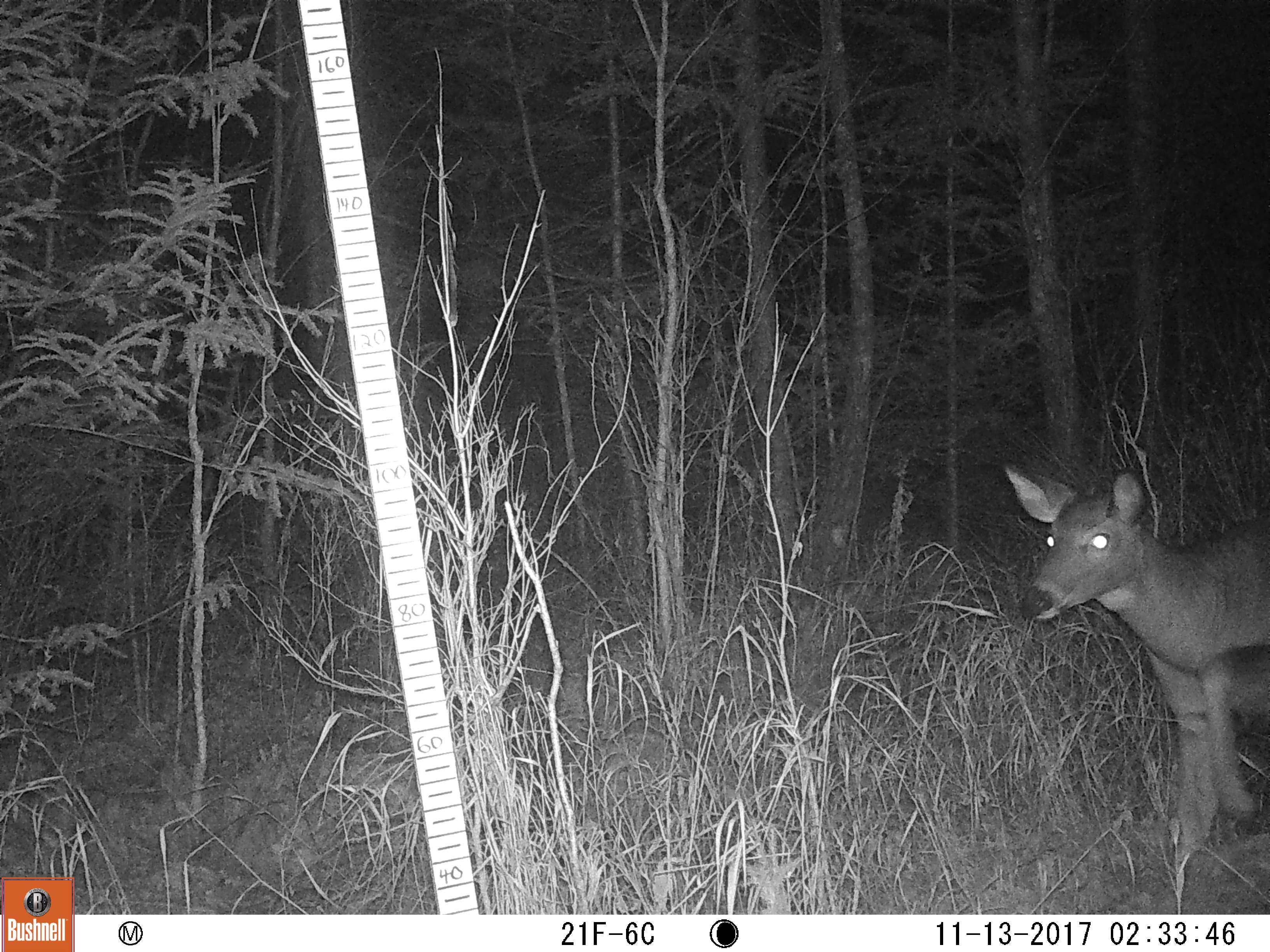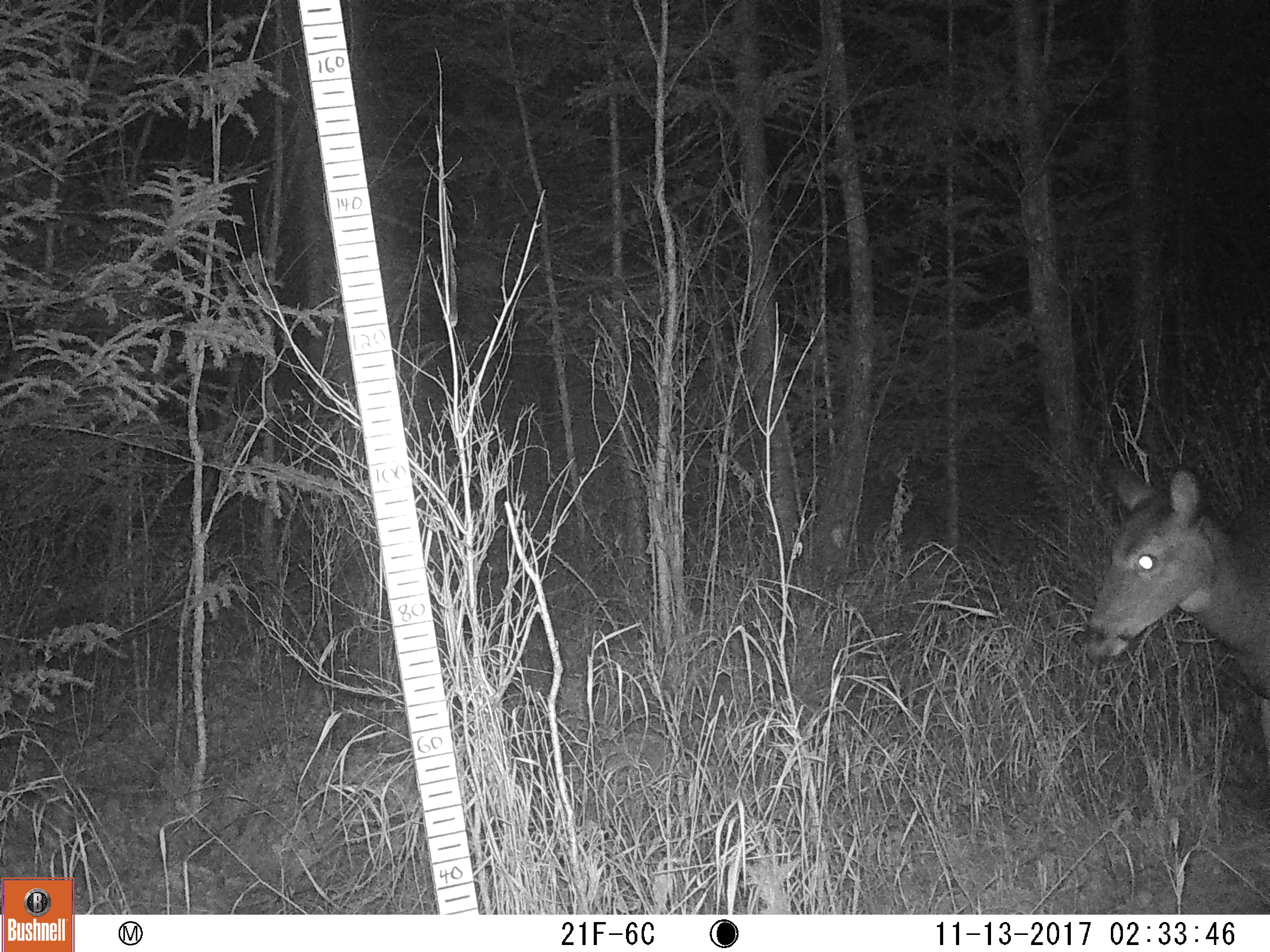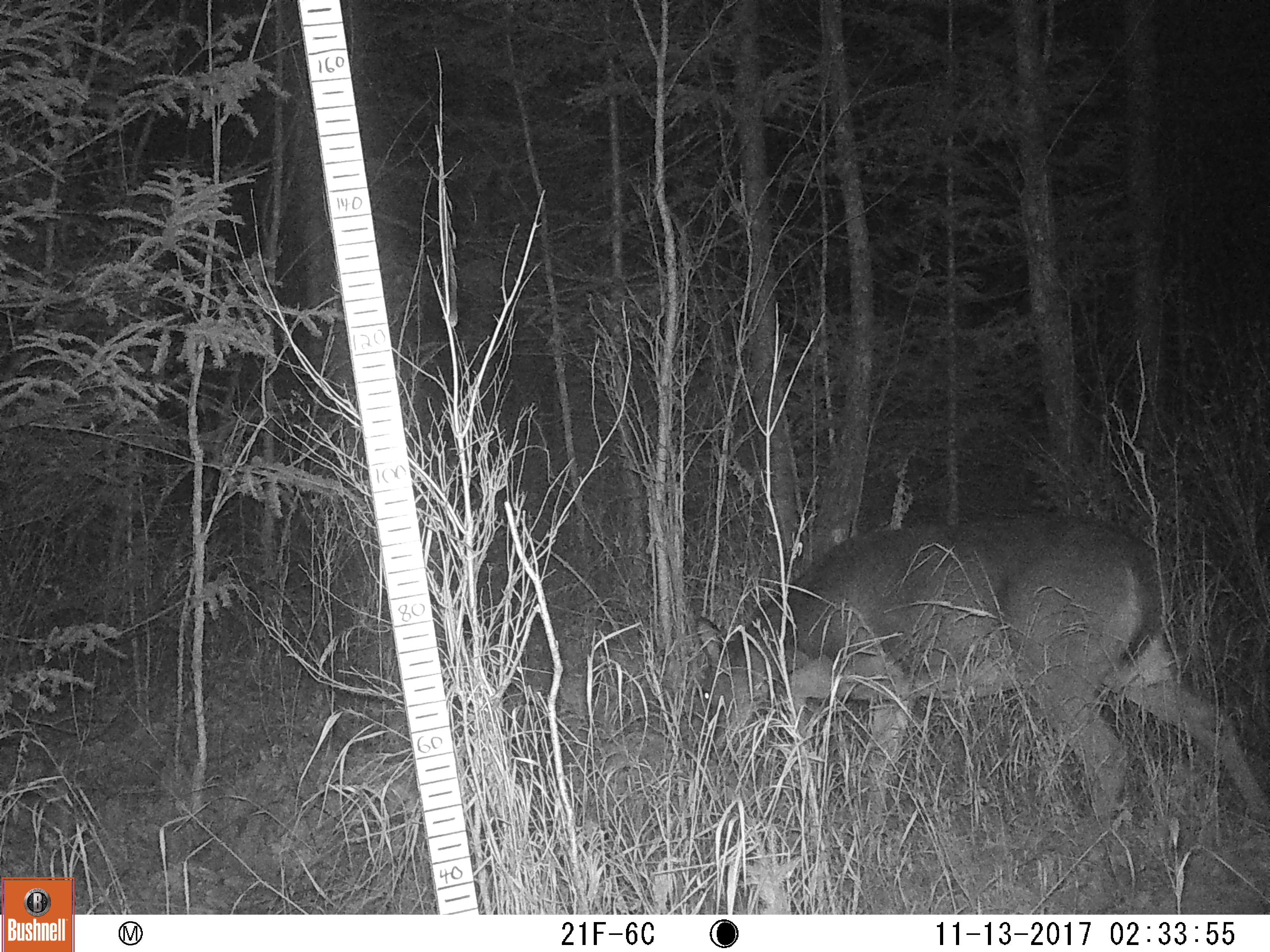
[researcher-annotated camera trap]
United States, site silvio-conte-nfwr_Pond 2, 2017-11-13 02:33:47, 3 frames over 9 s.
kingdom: Animalia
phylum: Chordata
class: Mammalia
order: Artiodactyla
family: Cervidae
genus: Odocoileus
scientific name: Odocoileus virginianus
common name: white-tailed deer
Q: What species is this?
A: White-tailed deer (Odocoileus virginianus).